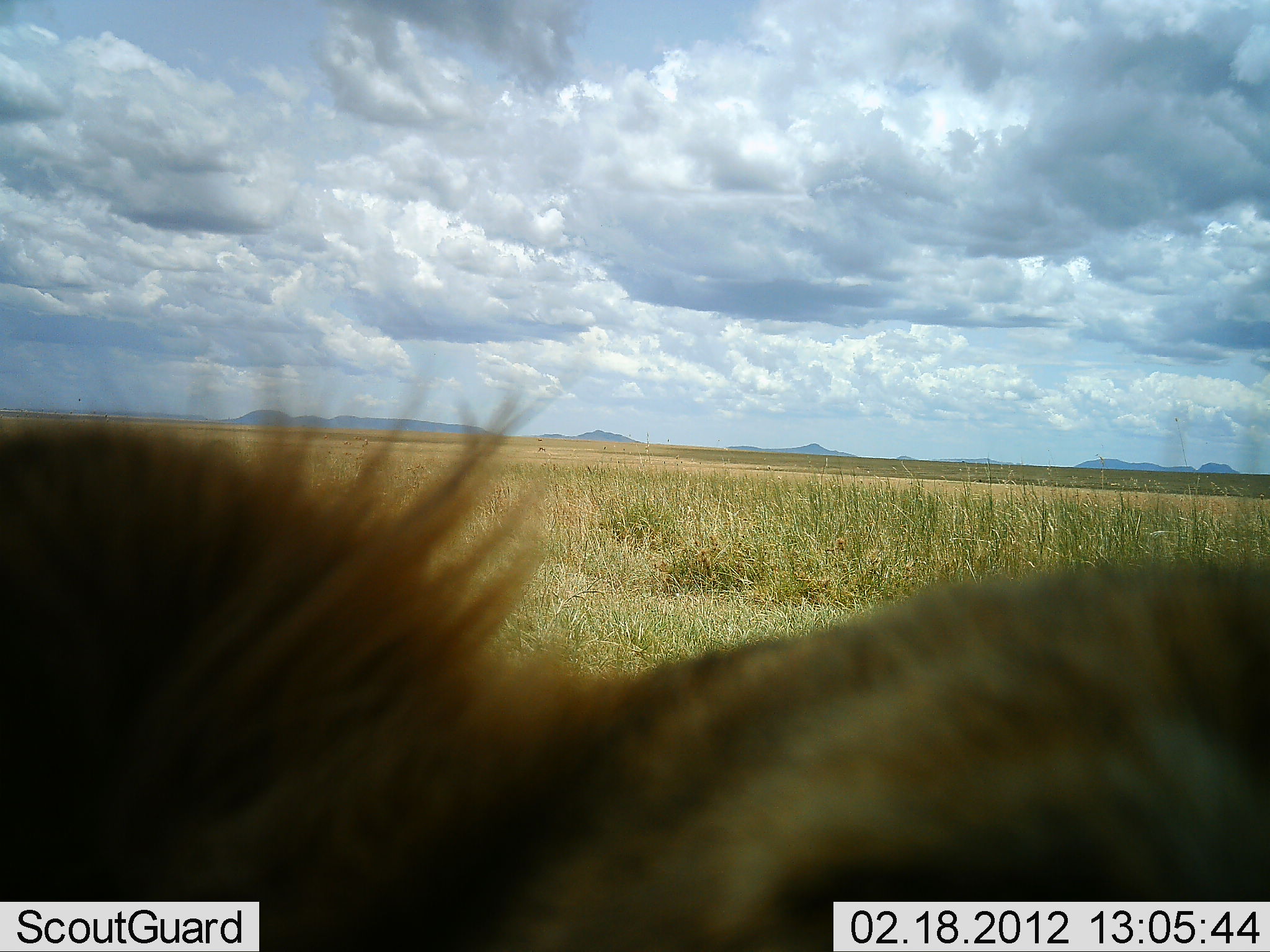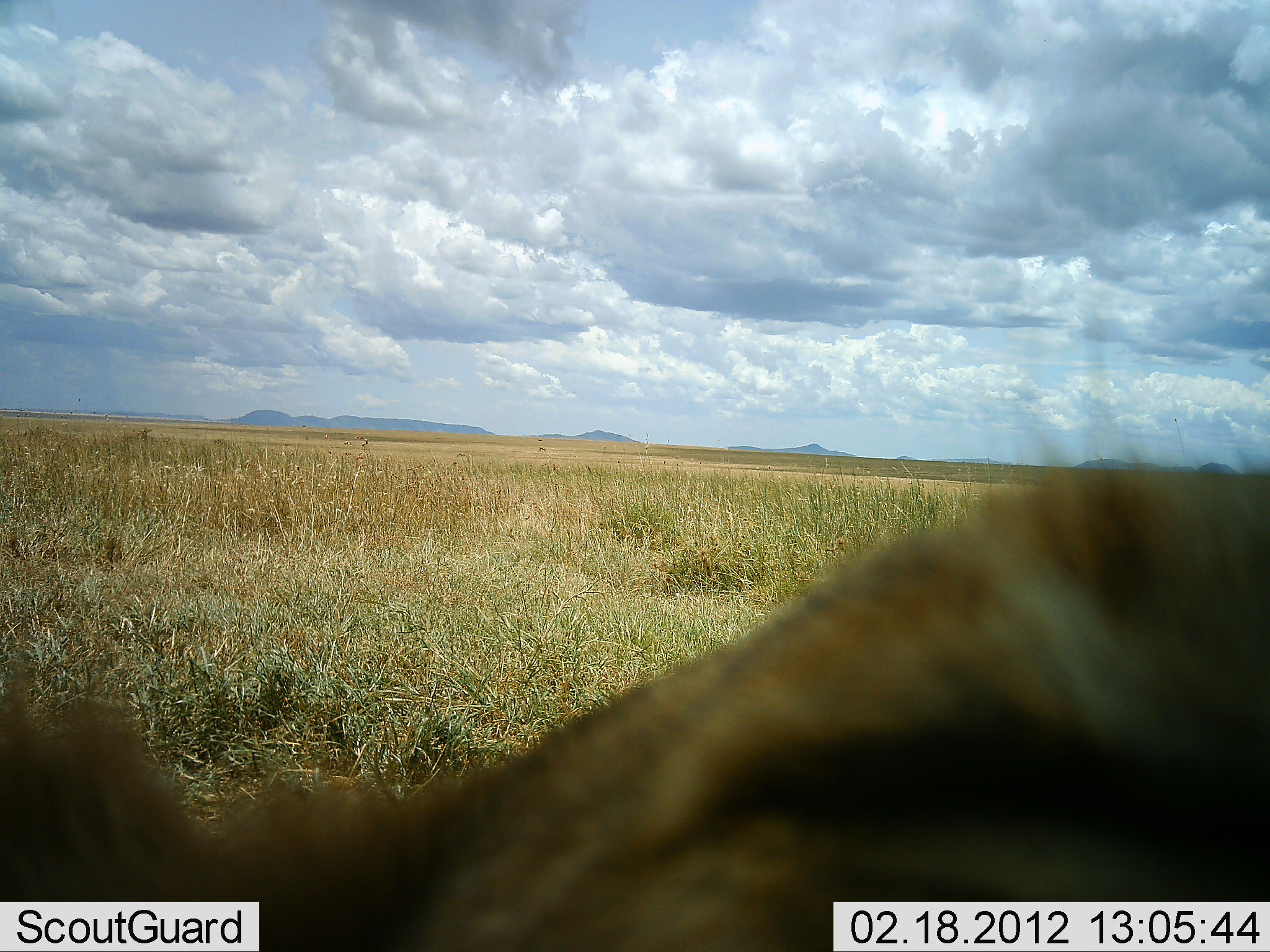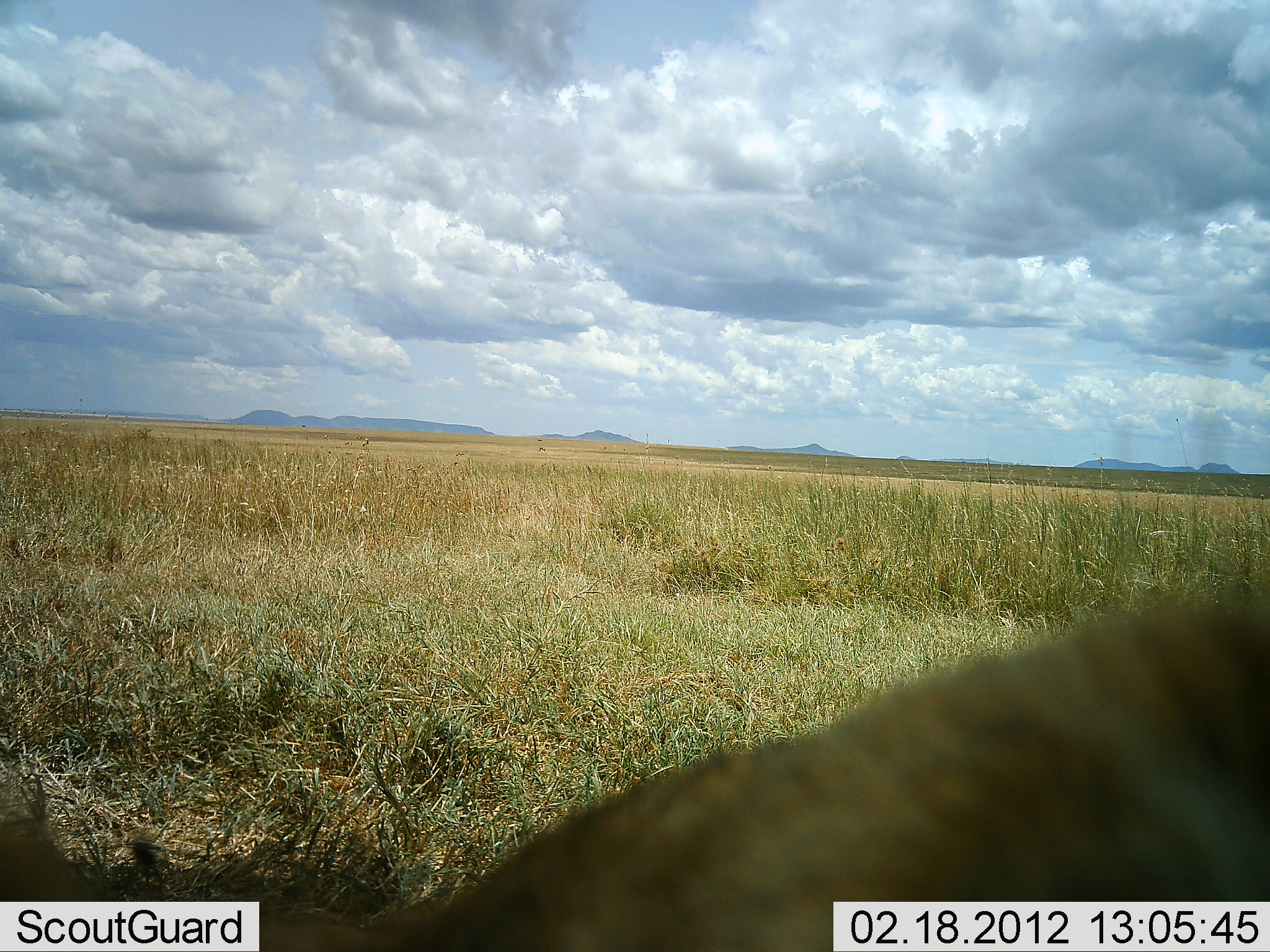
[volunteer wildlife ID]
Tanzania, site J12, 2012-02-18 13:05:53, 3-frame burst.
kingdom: Animalia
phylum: Chordata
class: Mammalia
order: Carnivora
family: Felidae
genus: Panthera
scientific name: Panthera leo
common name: lion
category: lionfemale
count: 1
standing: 38%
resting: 38%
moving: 25%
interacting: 12%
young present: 0%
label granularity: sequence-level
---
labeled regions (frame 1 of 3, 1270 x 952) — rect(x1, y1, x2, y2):
animal: rect(0, 389, 1270, 951)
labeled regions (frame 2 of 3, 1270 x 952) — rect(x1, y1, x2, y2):
animal: rect(0, 458, 1270, 952)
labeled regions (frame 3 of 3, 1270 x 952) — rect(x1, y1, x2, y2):
animal: rect(0, 595, 1270, 952)